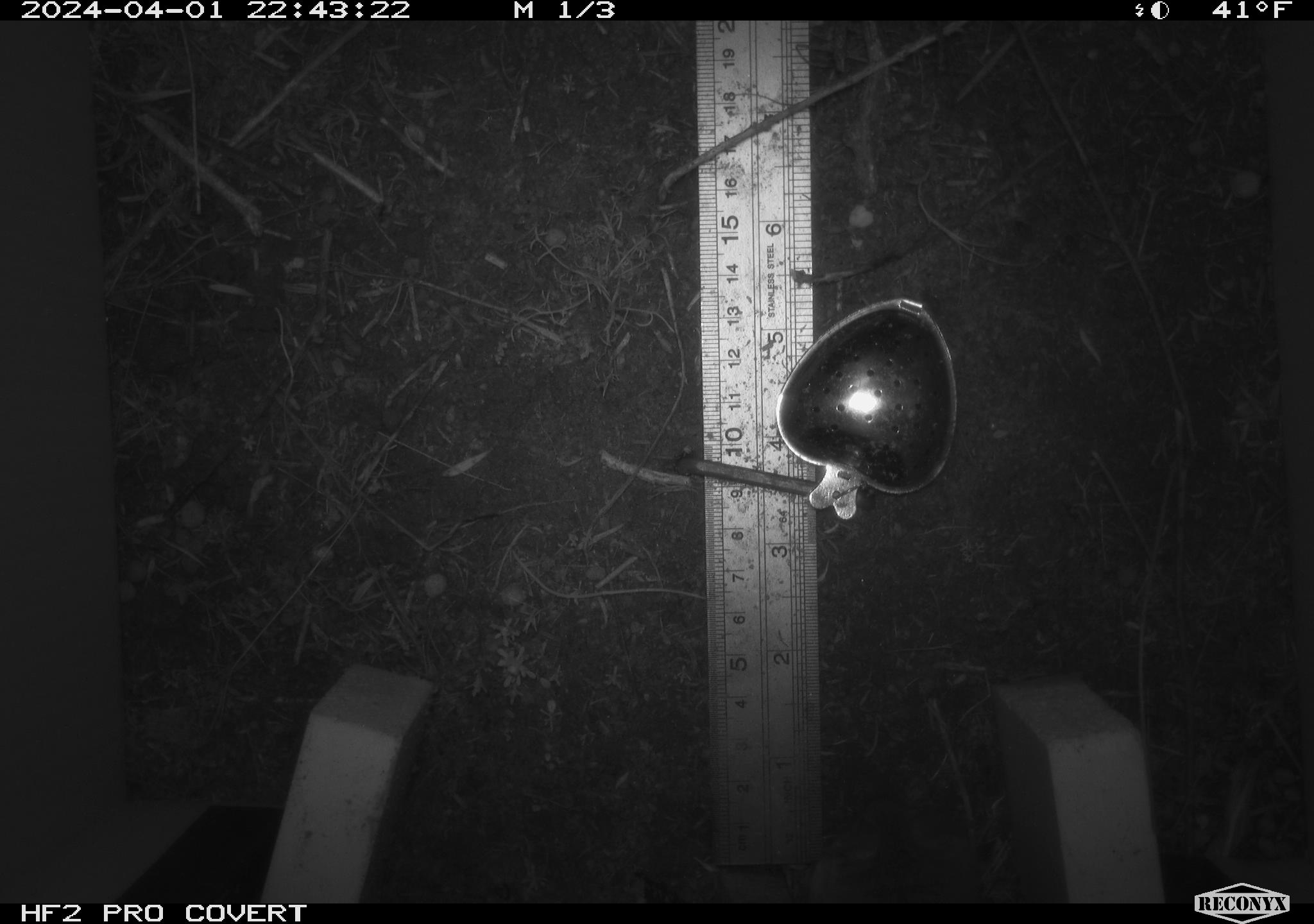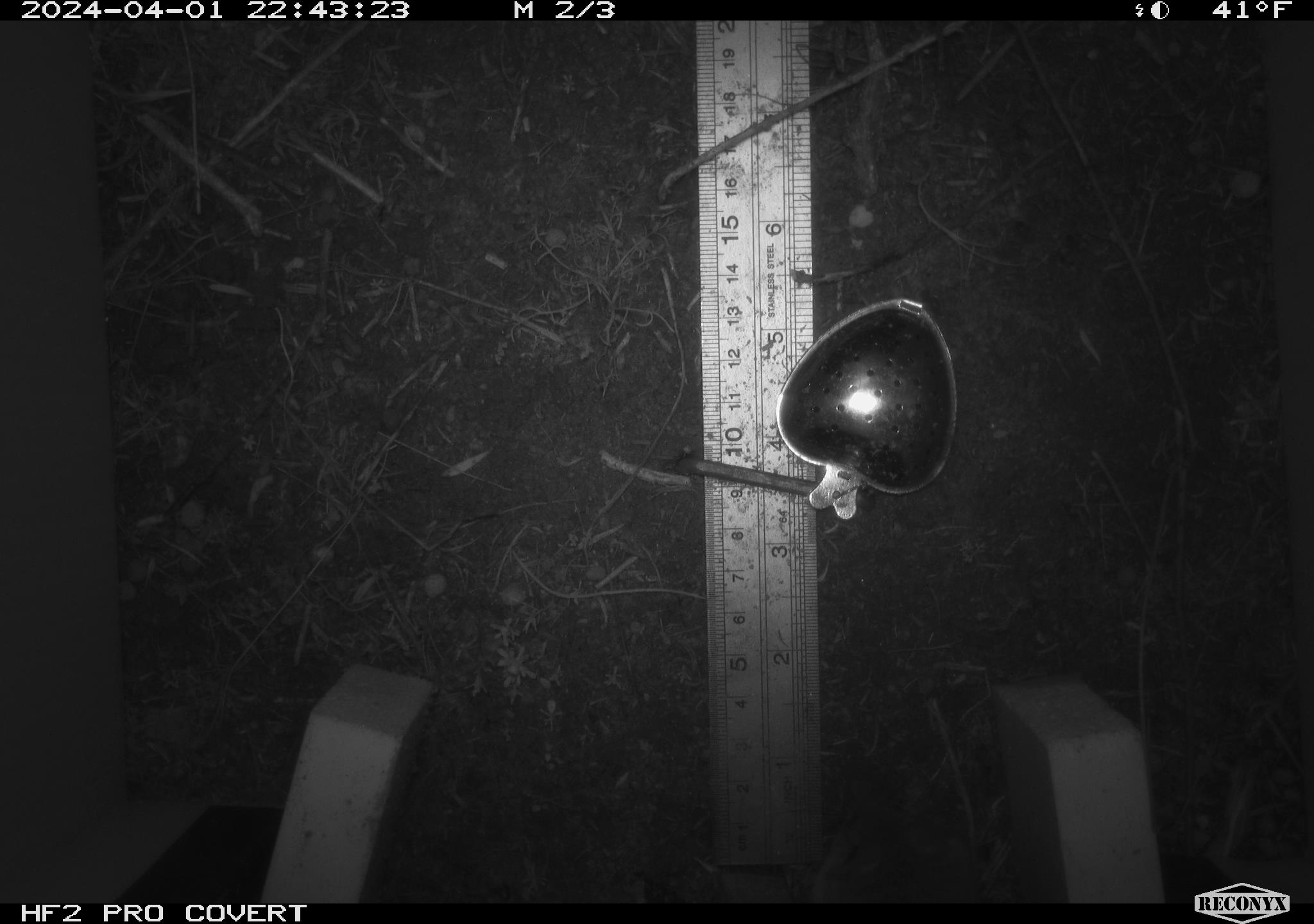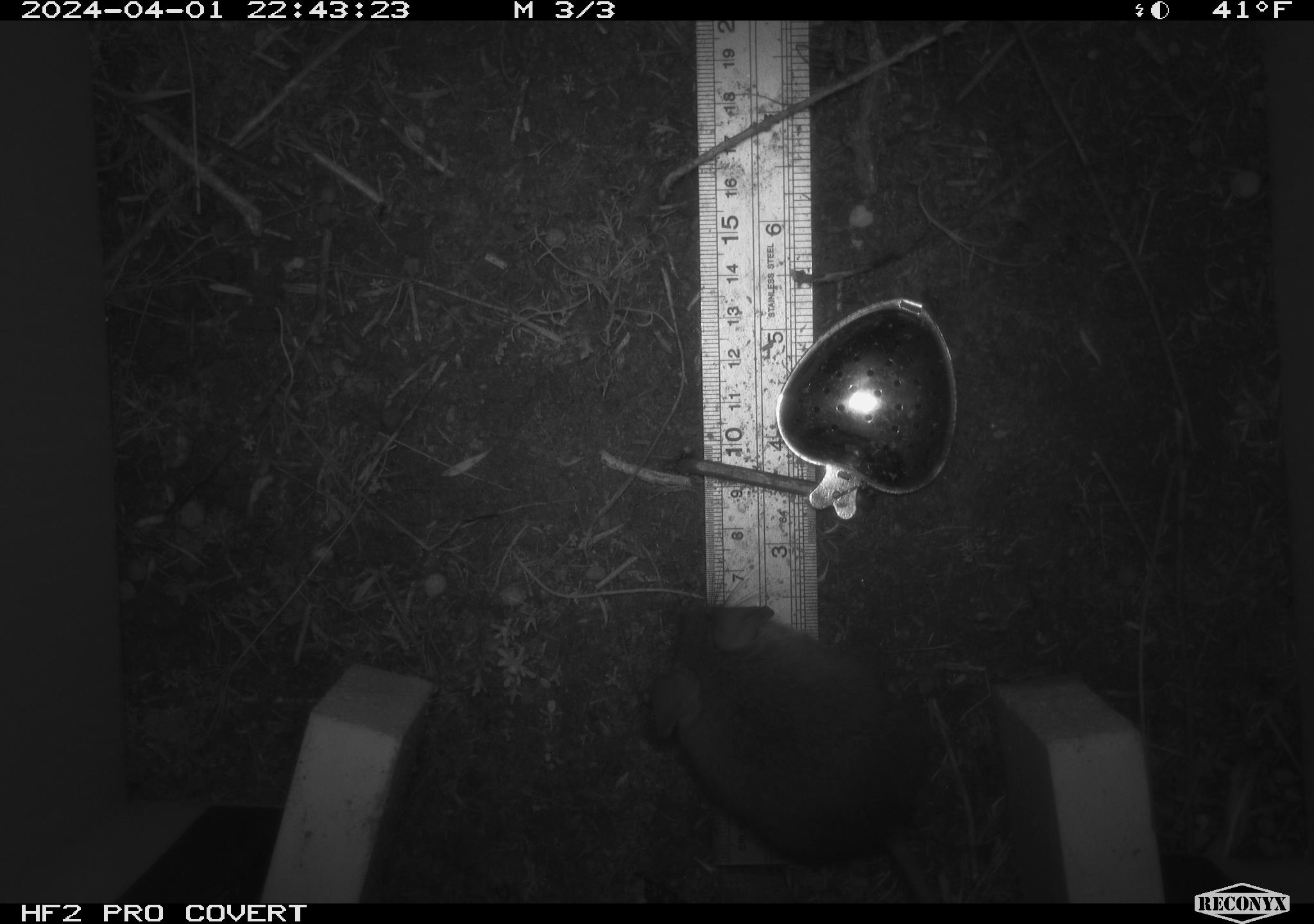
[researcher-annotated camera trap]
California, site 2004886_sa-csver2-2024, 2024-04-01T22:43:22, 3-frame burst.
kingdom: Animalia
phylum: Chordata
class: Mammalia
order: Rodentia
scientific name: Rodentia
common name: rodent